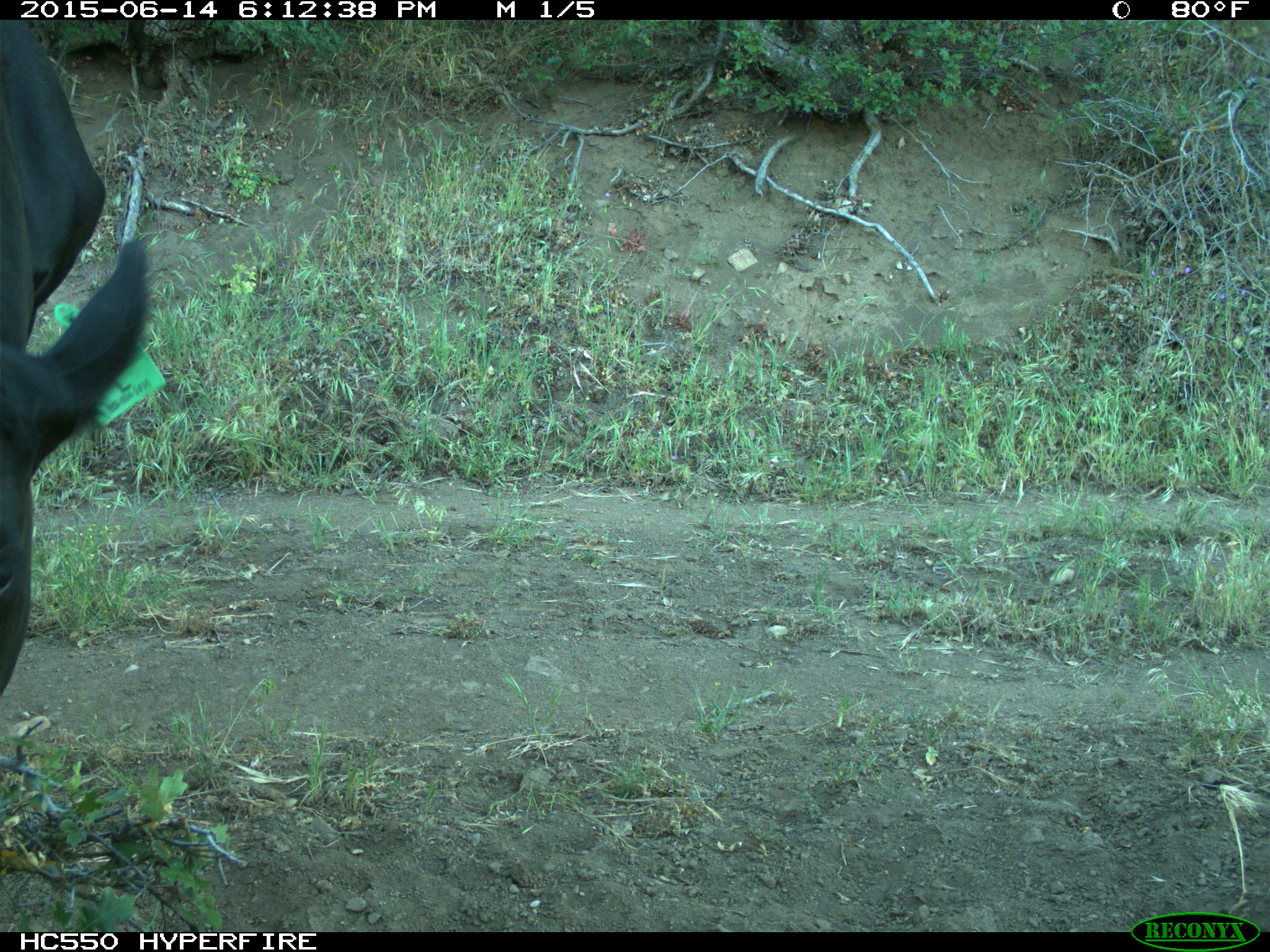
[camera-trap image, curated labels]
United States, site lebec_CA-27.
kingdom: Animalia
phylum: Chordata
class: Mammalia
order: Artiodactyla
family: Bovidae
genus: Bos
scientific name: Bos taurus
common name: domestic cow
Bos taurus (domestic cow).